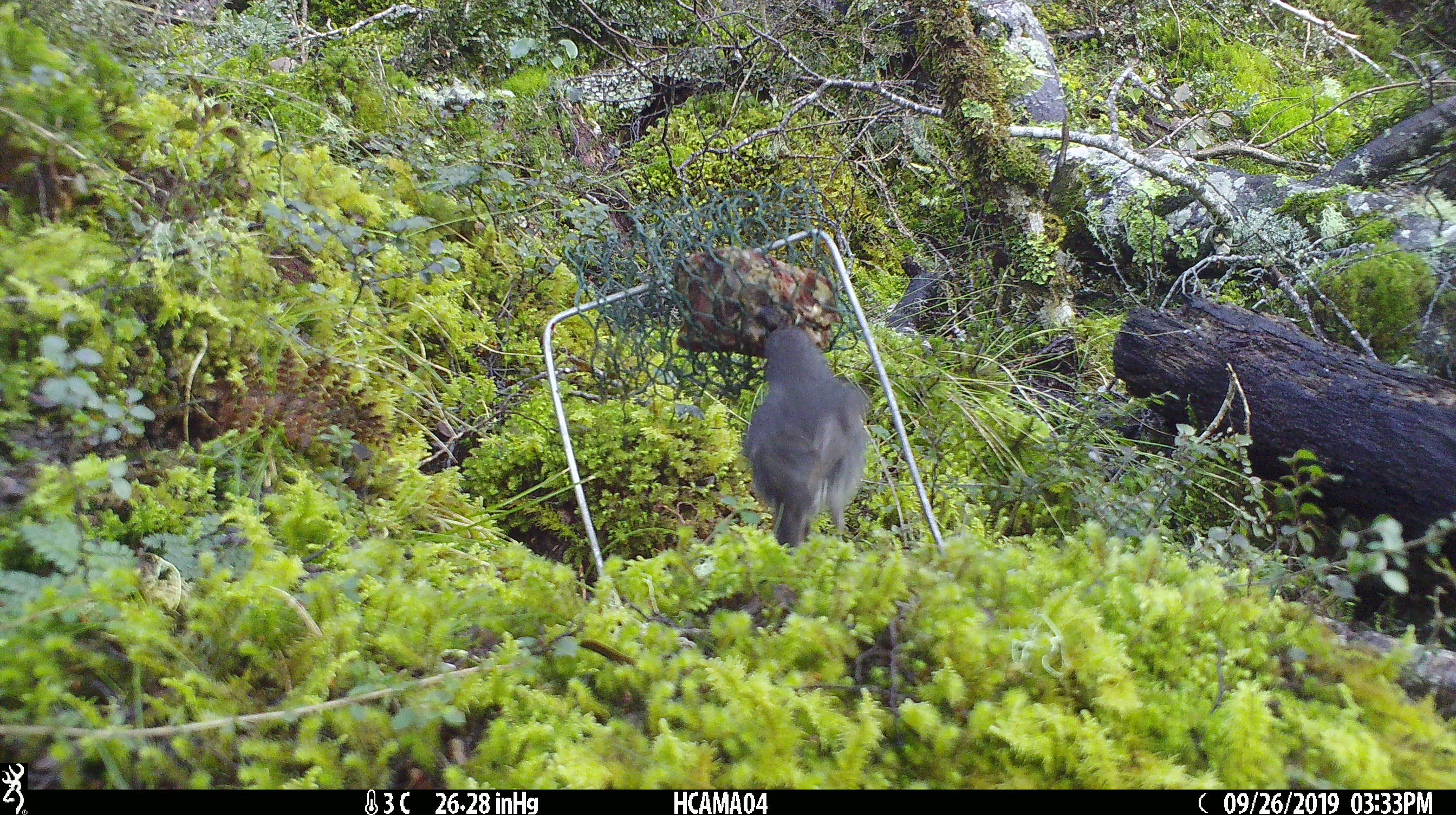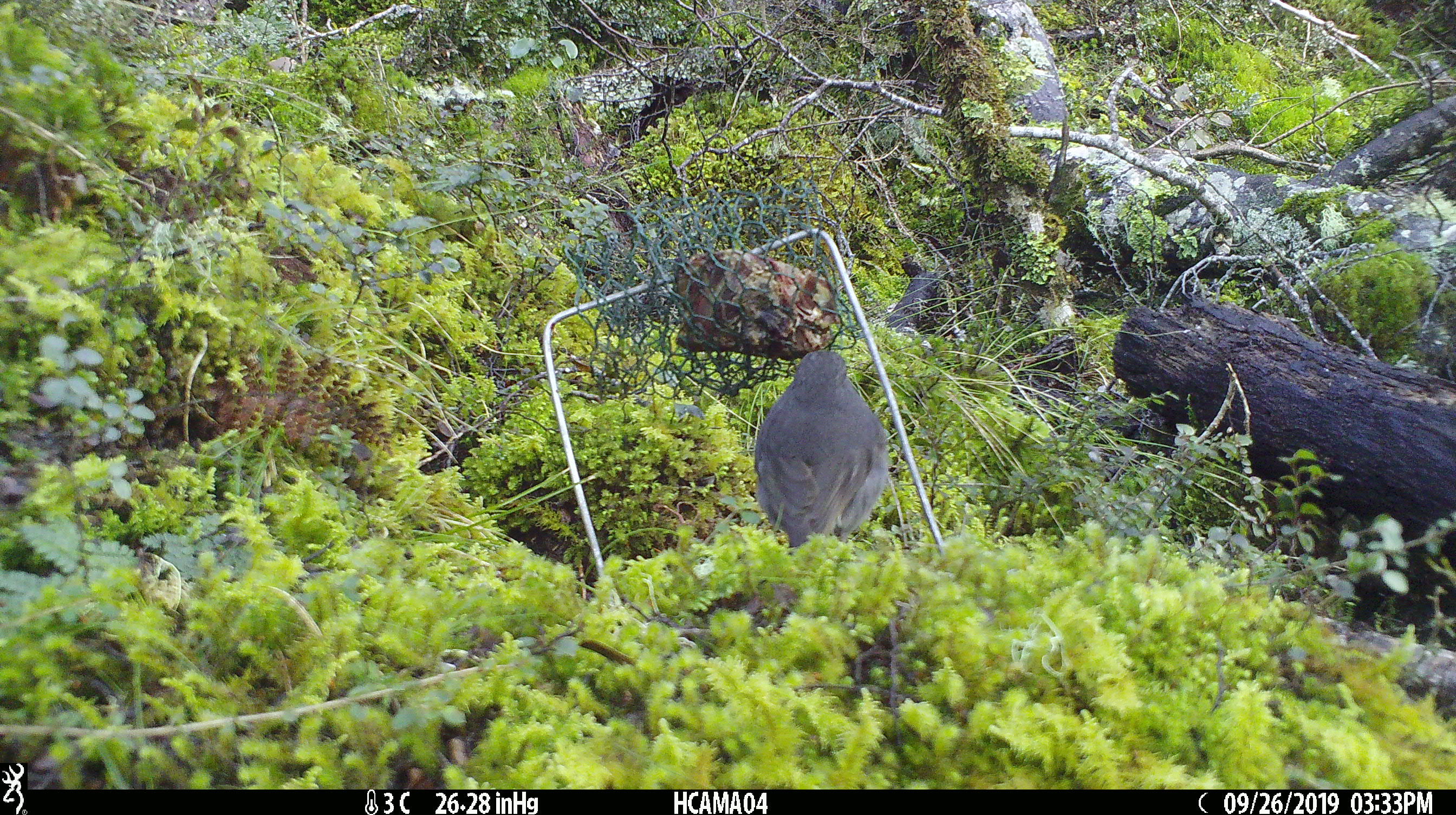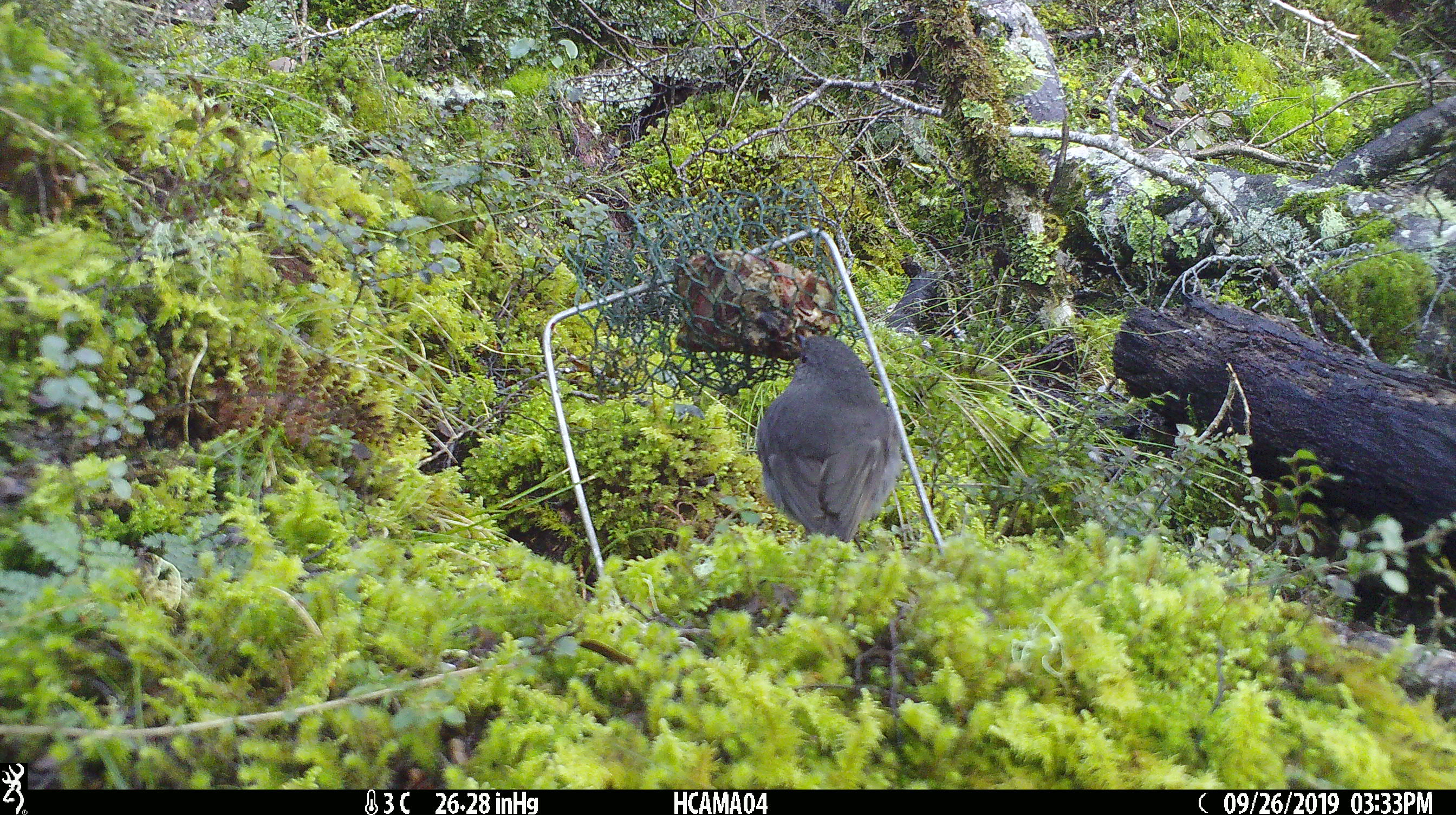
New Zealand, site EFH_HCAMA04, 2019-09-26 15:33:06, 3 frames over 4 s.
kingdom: Animalia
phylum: Chordata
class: Aves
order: Passeriformes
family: Petroicidae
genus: Petroica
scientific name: Petroica australis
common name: new zealand robin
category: robin